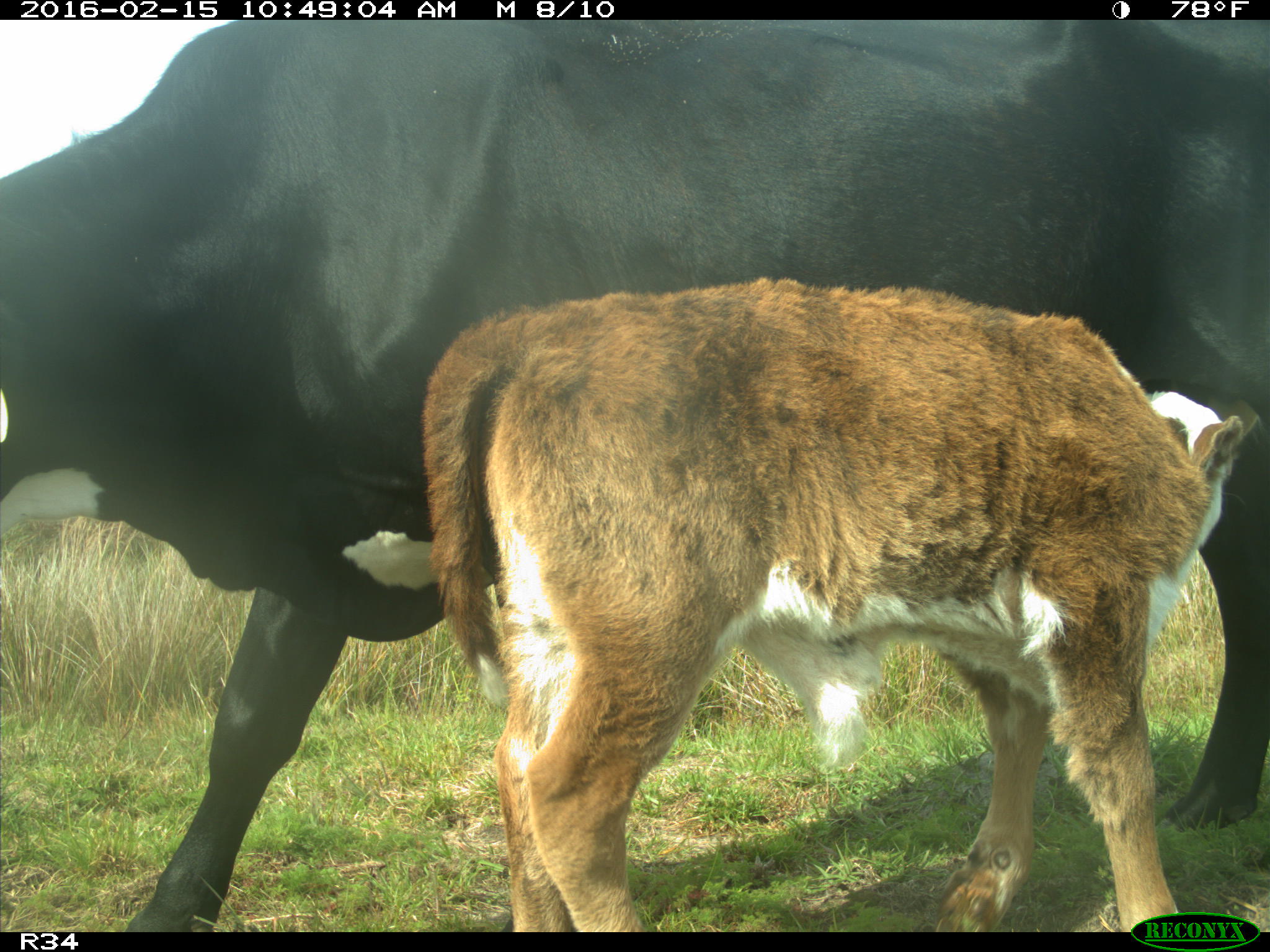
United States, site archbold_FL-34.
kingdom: Animalia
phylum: Chordata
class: Mammalia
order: Artiodactyla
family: Bovidae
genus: Bos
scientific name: Bos taurus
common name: domestic cow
Bos taurus (domestic cow).